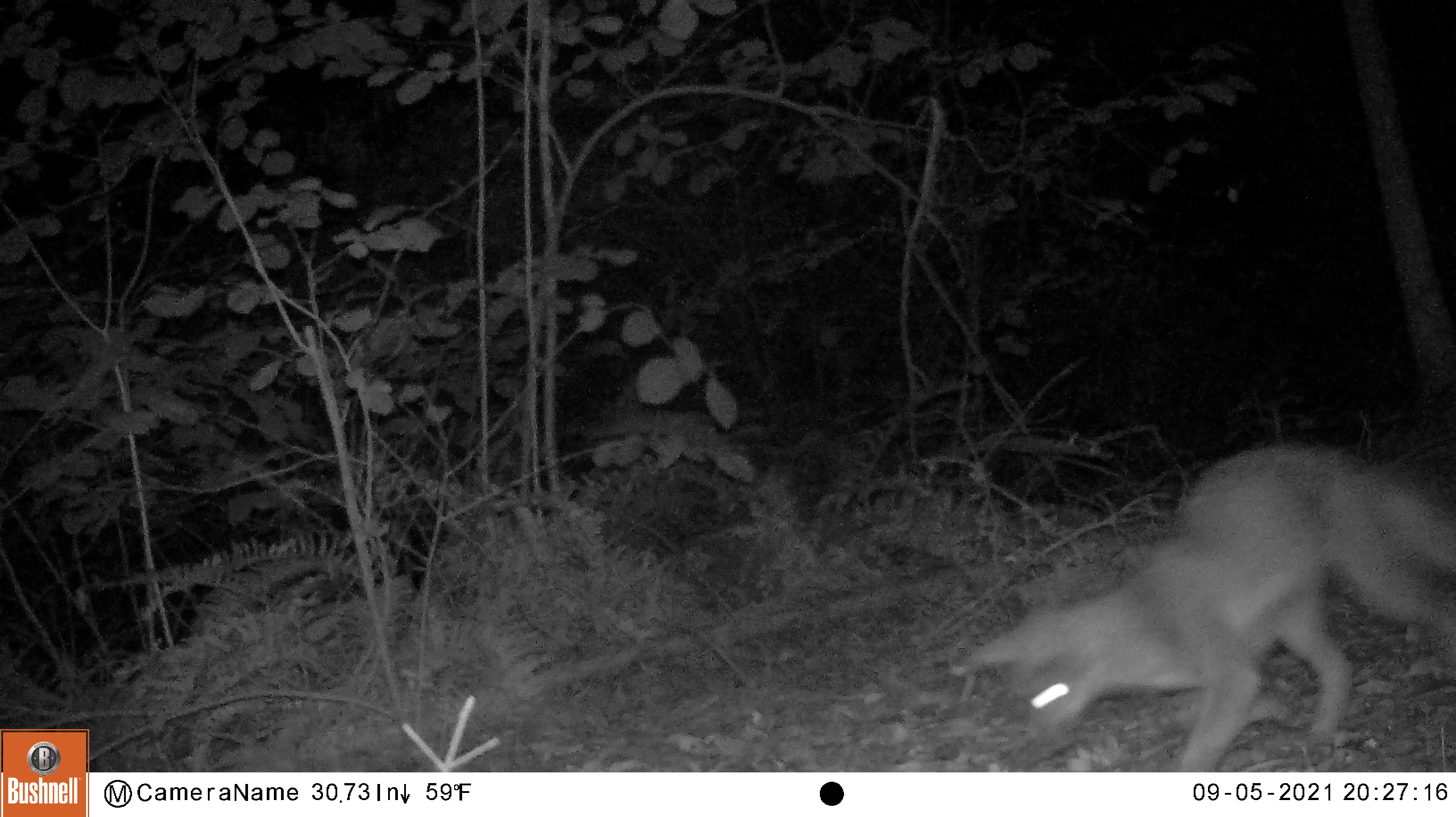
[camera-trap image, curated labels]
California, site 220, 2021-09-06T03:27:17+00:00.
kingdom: Animalia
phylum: Chordata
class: Mammalia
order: Carnivora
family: Canidae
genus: Urocyon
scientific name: Urocyon cinereoargenteus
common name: gray fox